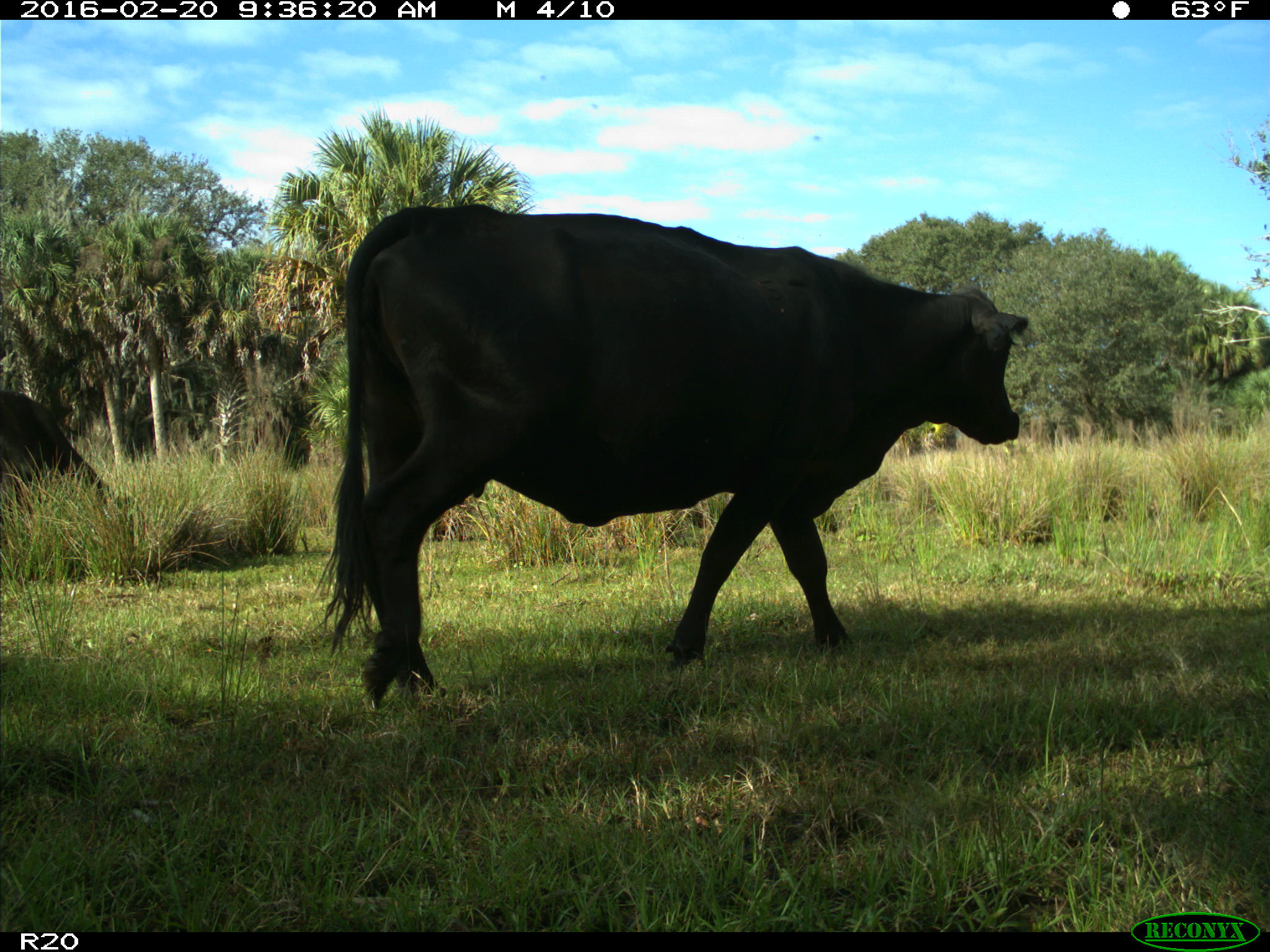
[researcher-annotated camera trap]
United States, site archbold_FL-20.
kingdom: Animalia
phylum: Chordata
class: Mammalia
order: Artiodactyla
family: Bovidae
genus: Bos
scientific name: Bos taurus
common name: domestic cow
Bos taurus (domestic cow).